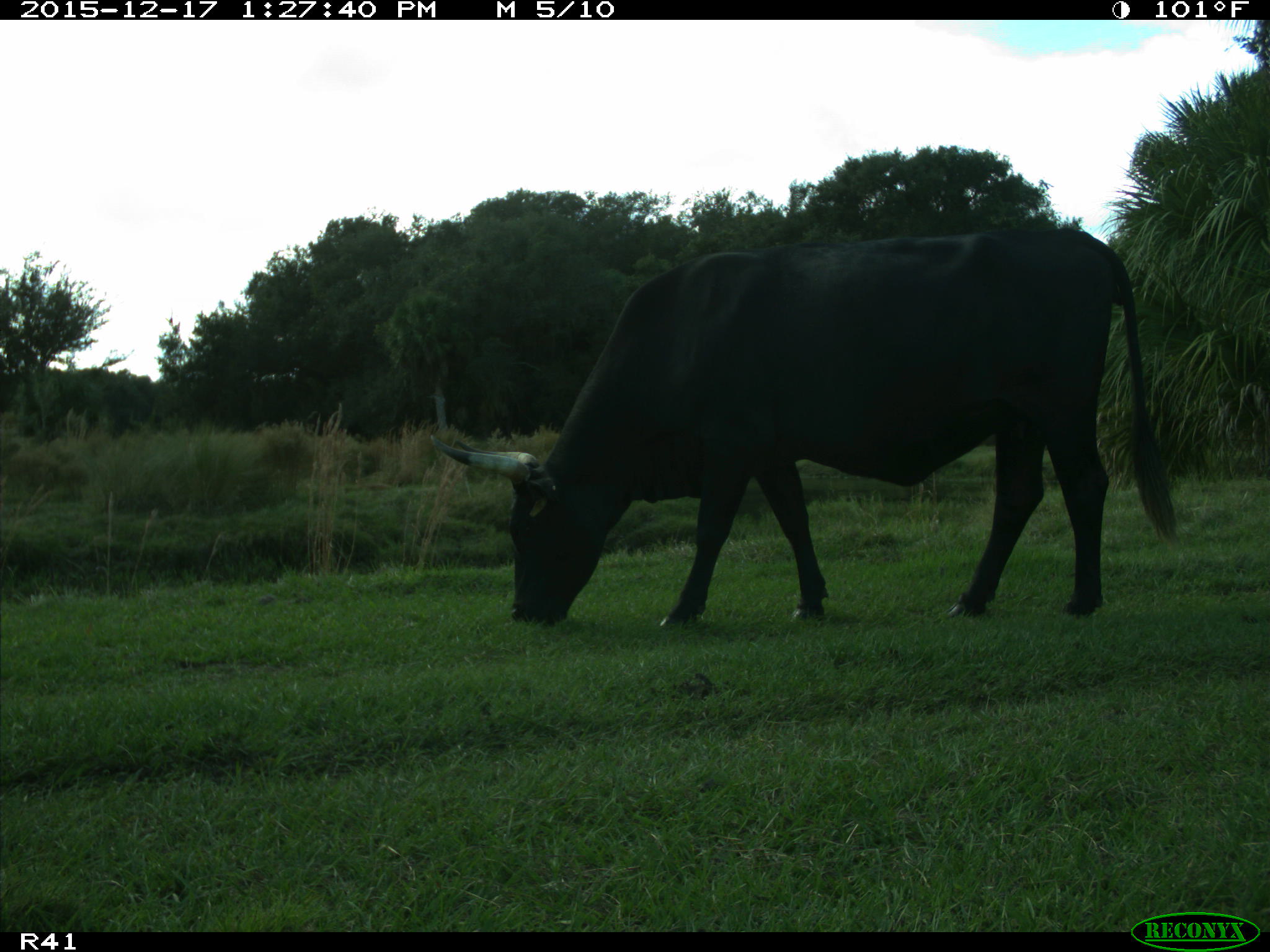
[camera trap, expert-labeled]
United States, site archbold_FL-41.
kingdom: Animalia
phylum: Chordata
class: Mammalia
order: Artiodactyla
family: Bovidae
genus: Bos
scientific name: Bos taurus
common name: domestic cow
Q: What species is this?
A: Bos taurus (domestic cow).